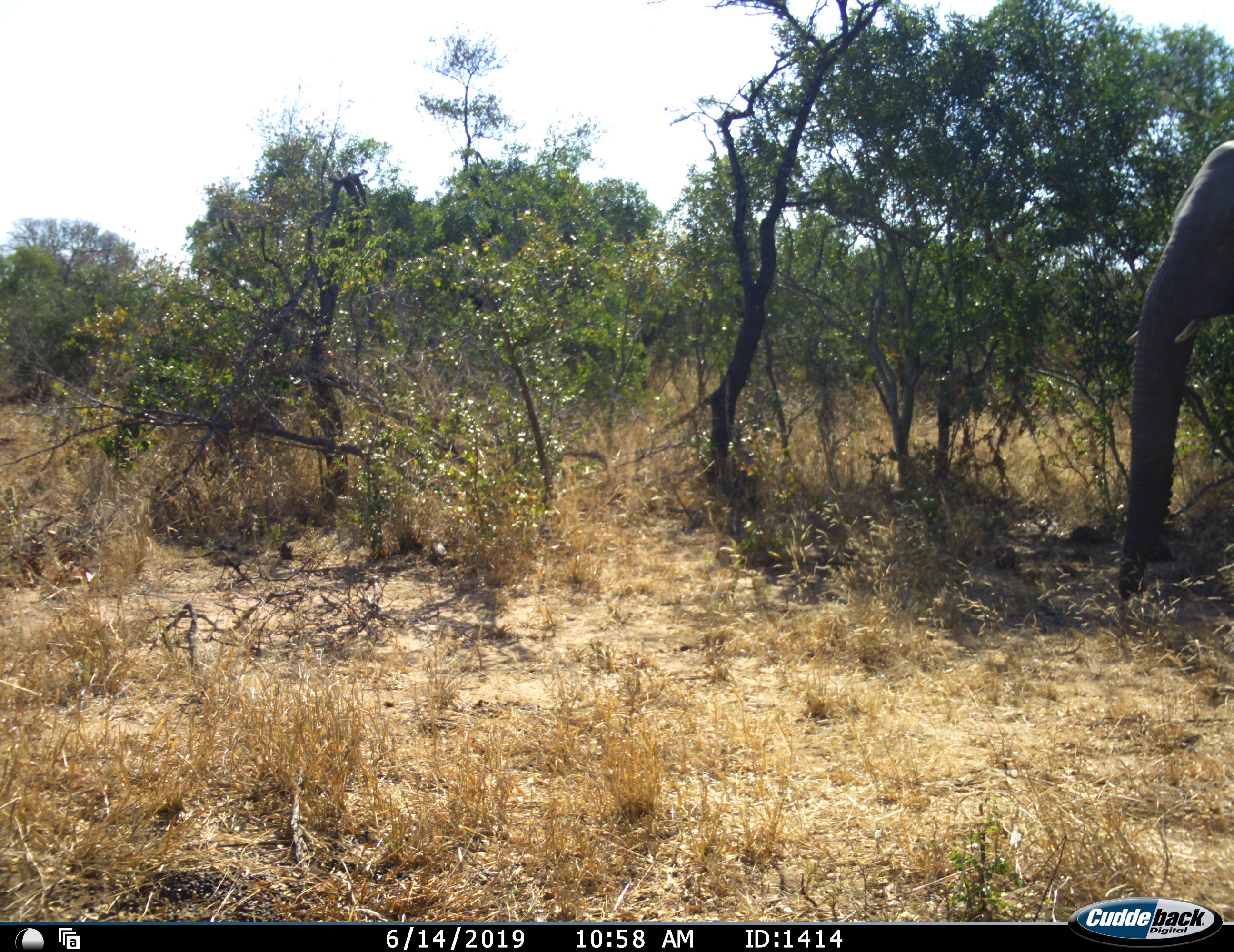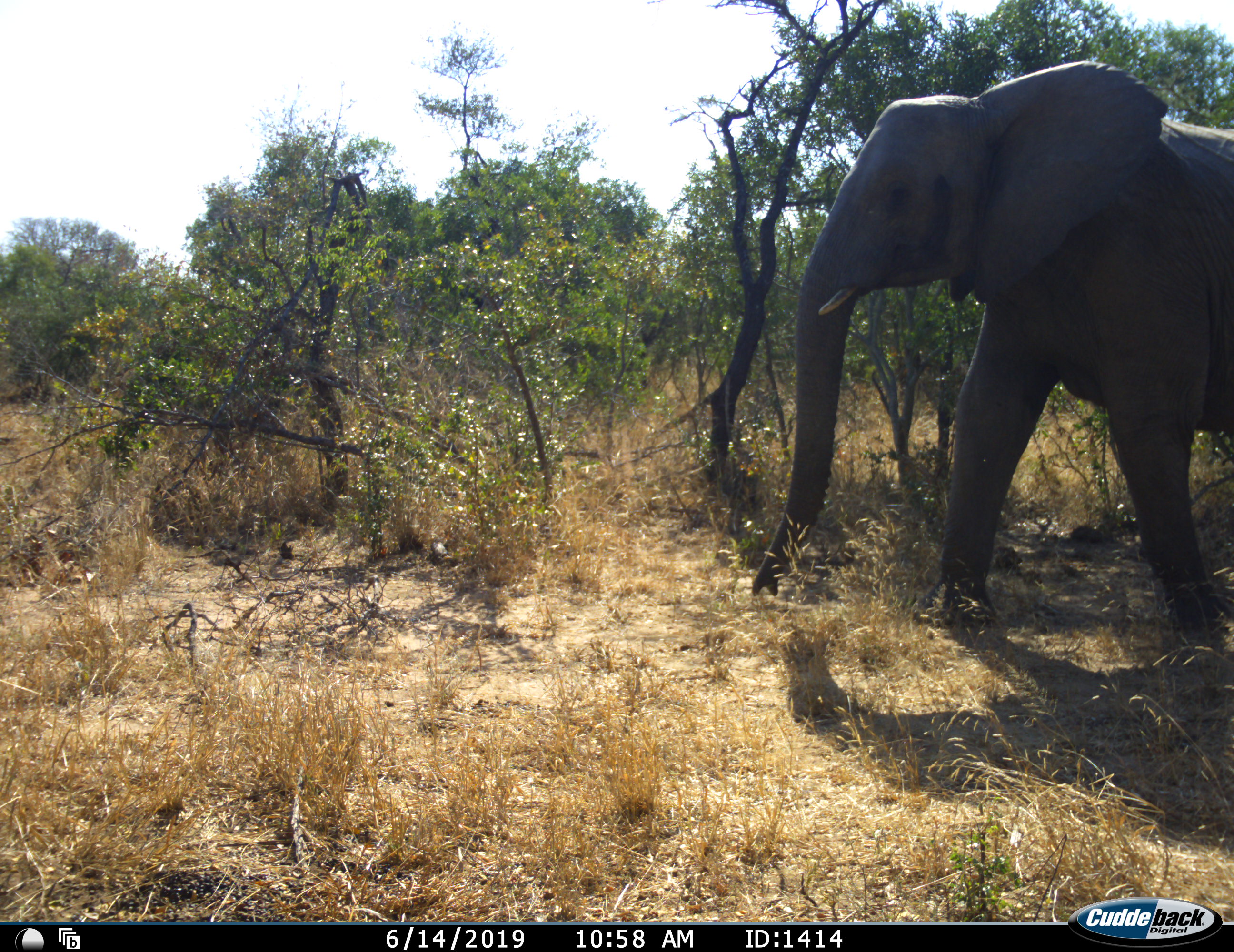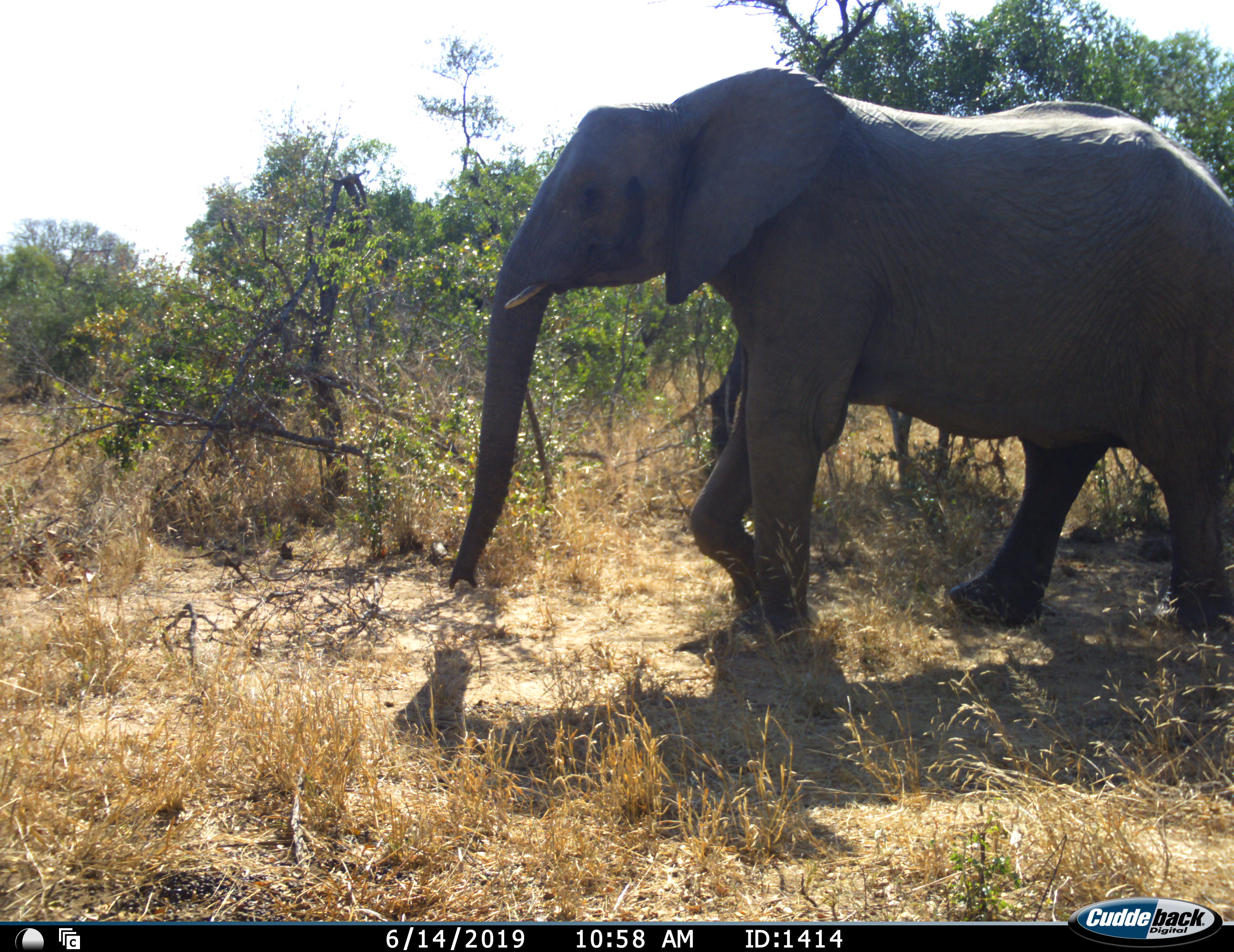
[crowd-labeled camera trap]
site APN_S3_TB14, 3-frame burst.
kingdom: Animalia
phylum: Chordata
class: Mammalia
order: Proboscidea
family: Elephantidae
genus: Loxodonta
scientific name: Loxodonta africana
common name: african bush elephant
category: elephant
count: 1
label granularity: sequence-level